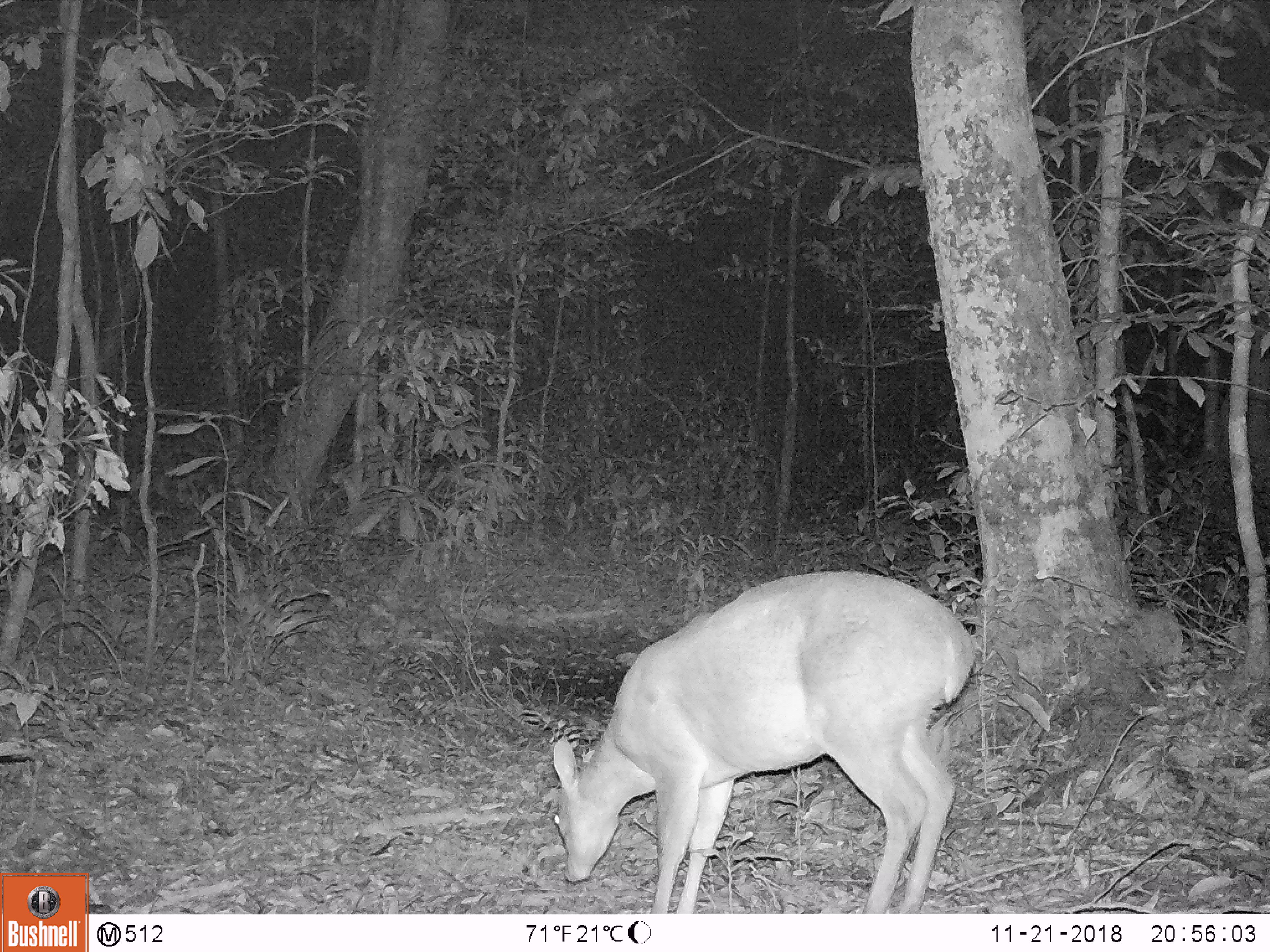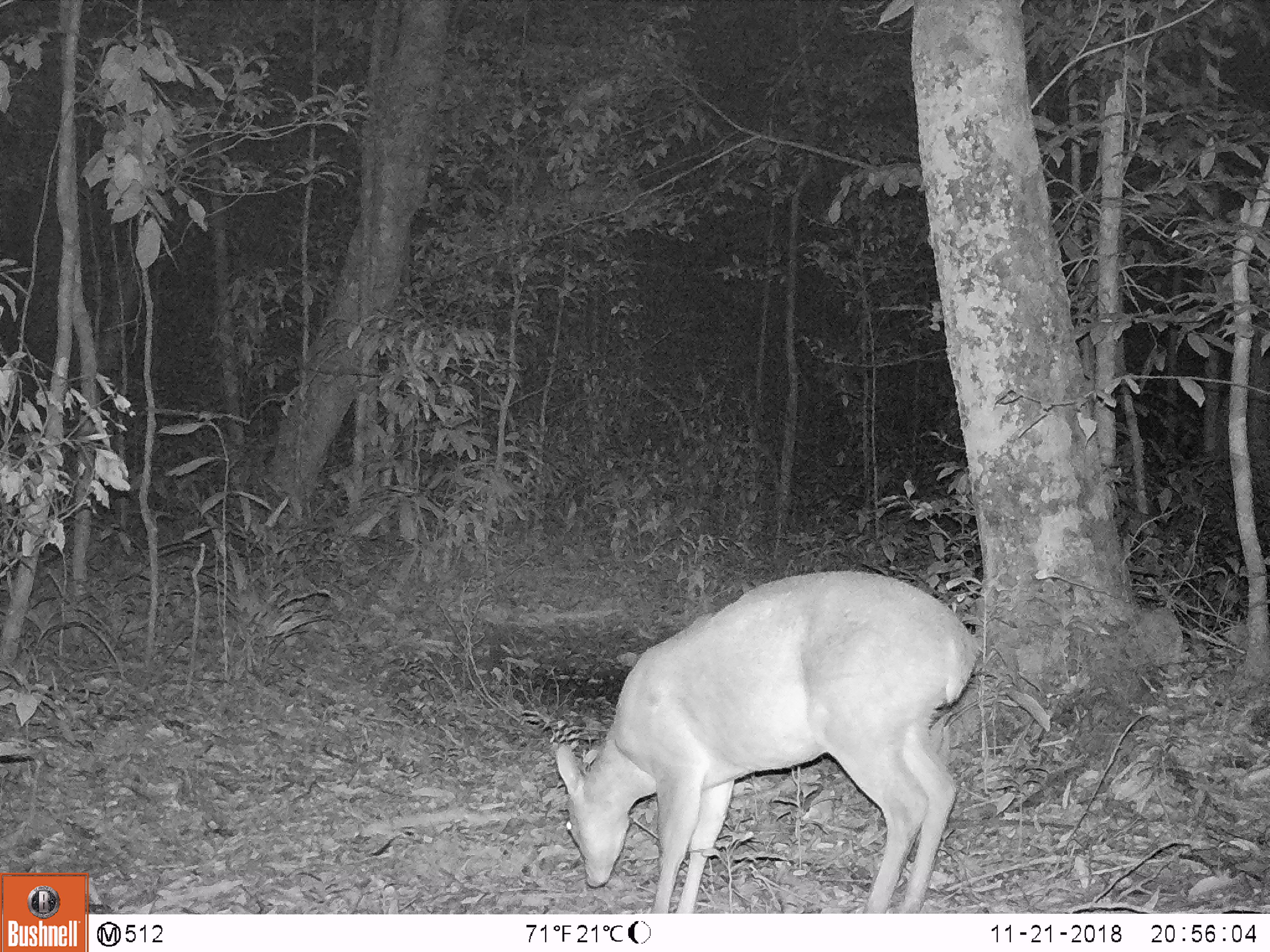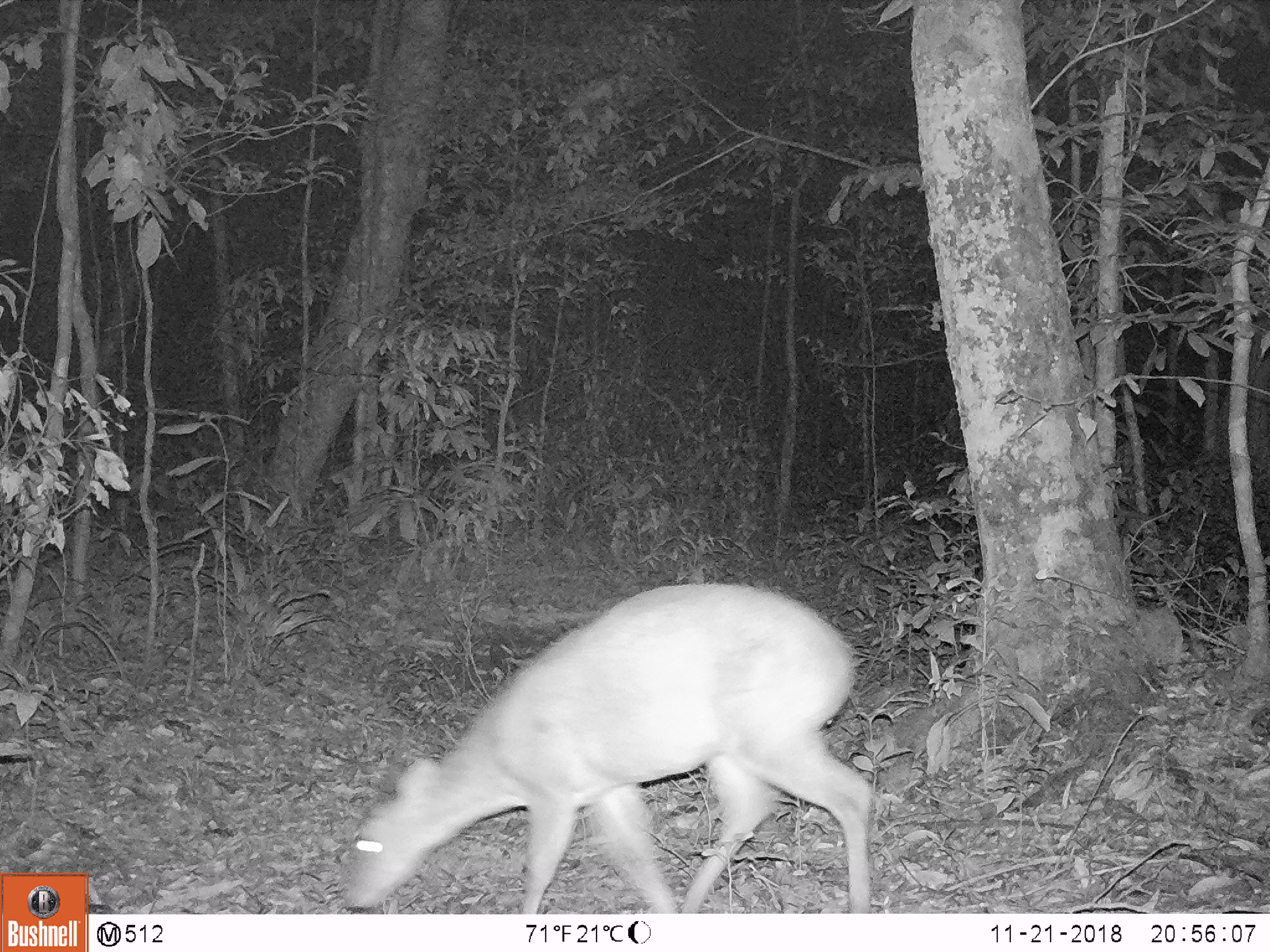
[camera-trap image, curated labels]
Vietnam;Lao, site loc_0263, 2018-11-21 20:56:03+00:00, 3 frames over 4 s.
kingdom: Animalia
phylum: Chordata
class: Mammalia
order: Artiodactyla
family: Cervidae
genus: Muntiacus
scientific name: Muntiacus vuquangensis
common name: large-antlered muntjac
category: large antlered muntjac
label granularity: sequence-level